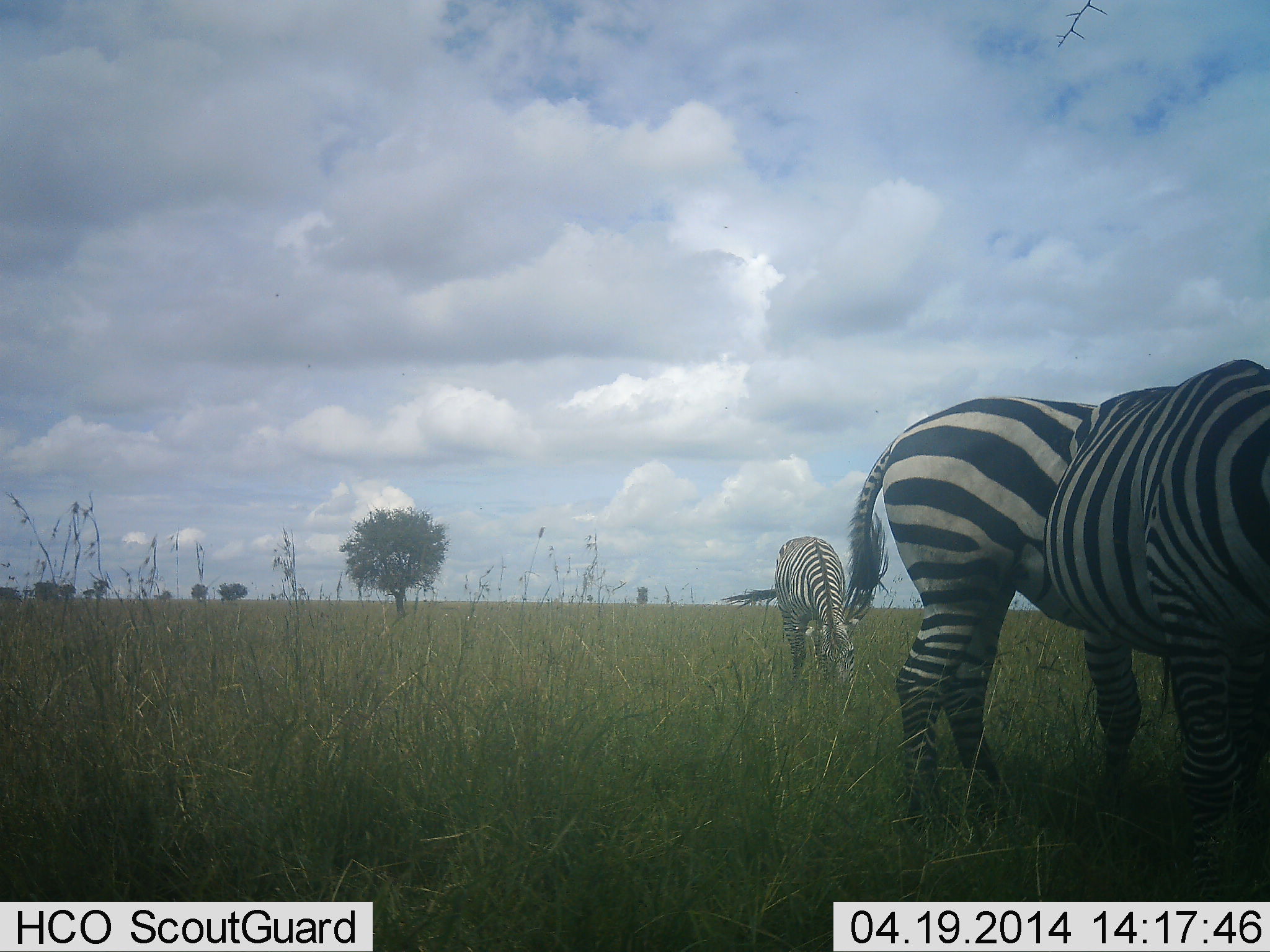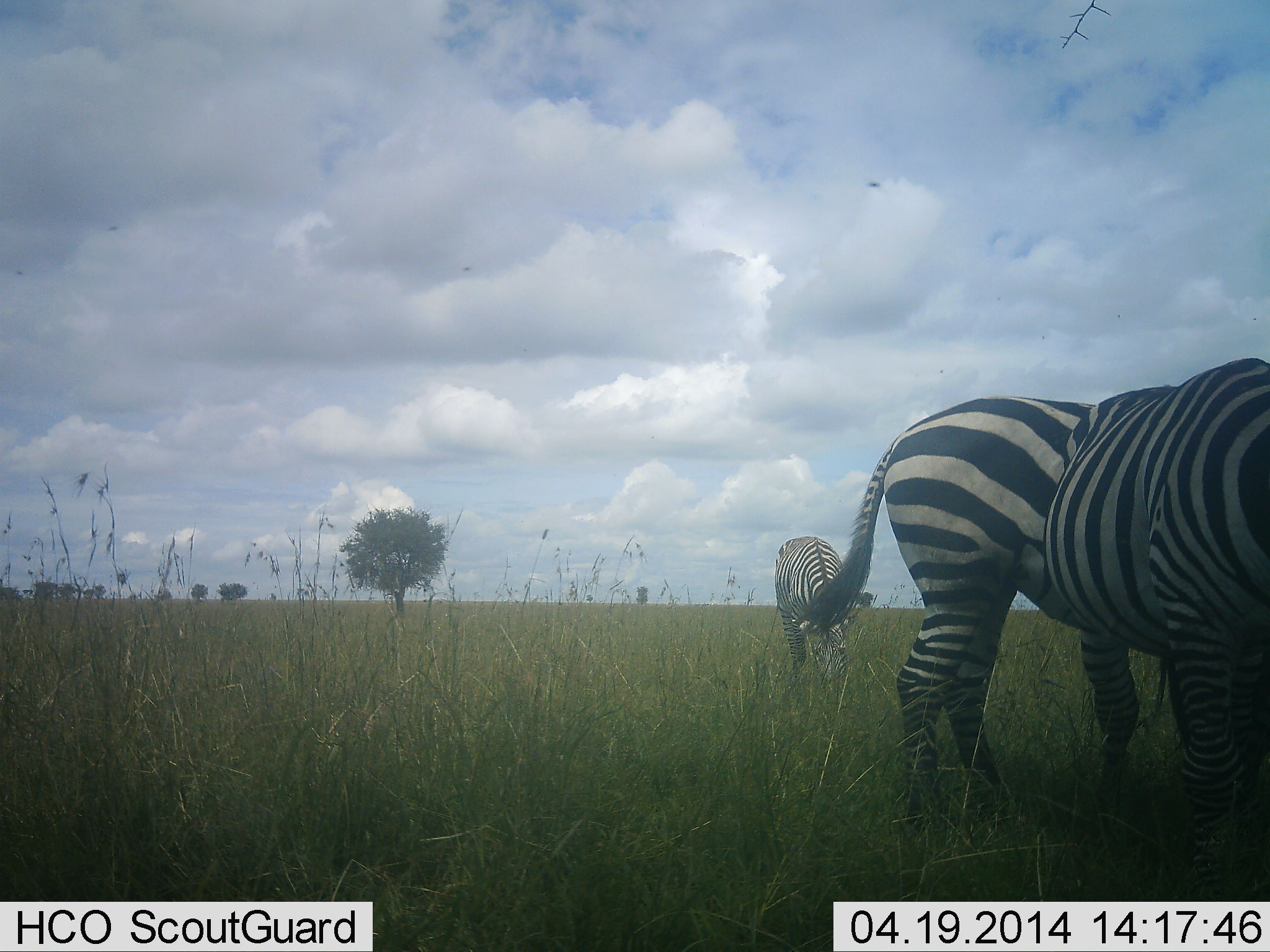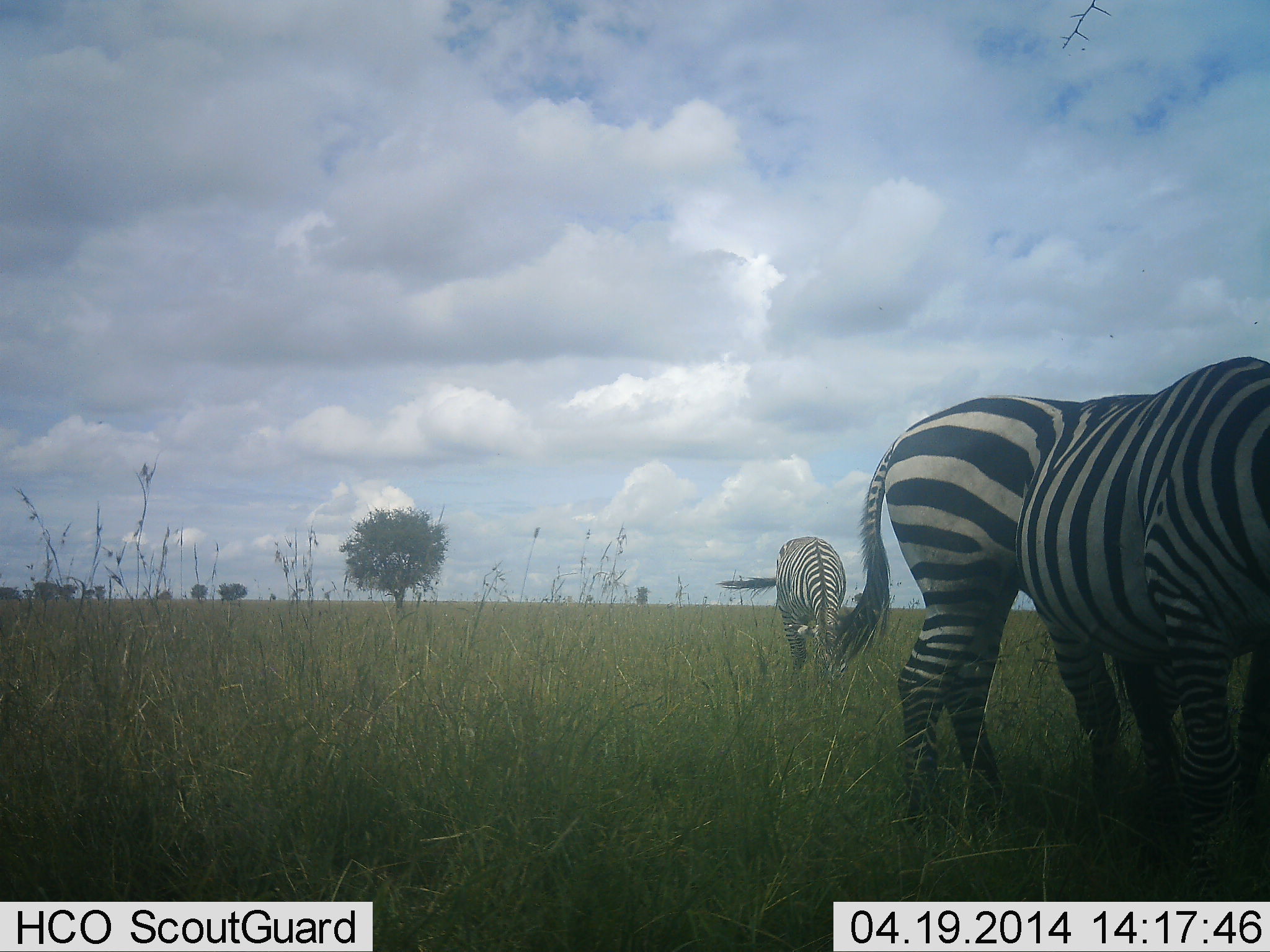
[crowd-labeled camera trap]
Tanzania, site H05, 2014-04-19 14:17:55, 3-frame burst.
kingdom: Animalia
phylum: Chordata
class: Mammalia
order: Perissodactyla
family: Equidae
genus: Equus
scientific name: Equus quagga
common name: plains zebra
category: zebra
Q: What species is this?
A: Zebra (plains zebra) (Equus quagga).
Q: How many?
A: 3.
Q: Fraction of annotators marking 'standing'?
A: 73%.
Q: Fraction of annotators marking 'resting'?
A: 9%.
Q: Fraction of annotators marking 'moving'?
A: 0%.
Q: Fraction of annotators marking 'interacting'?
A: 9%.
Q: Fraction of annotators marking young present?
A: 0%.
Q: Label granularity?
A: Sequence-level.